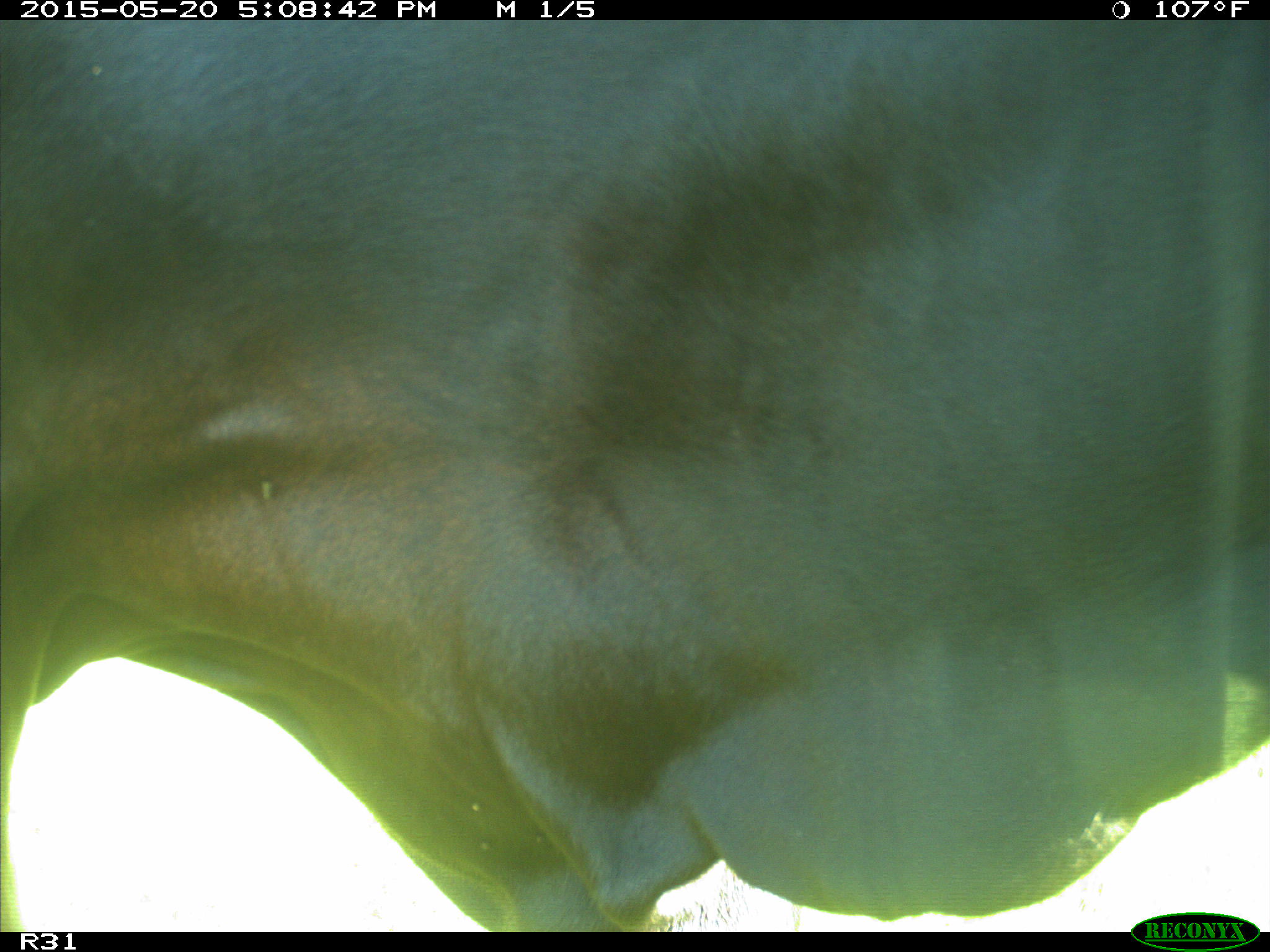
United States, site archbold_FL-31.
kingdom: Animalia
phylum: Chordata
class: Mammalia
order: Artiodactyla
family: Bovidae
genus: Bos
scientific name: Bos taurus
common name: domestic cow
Bos taurus (domestic cow).